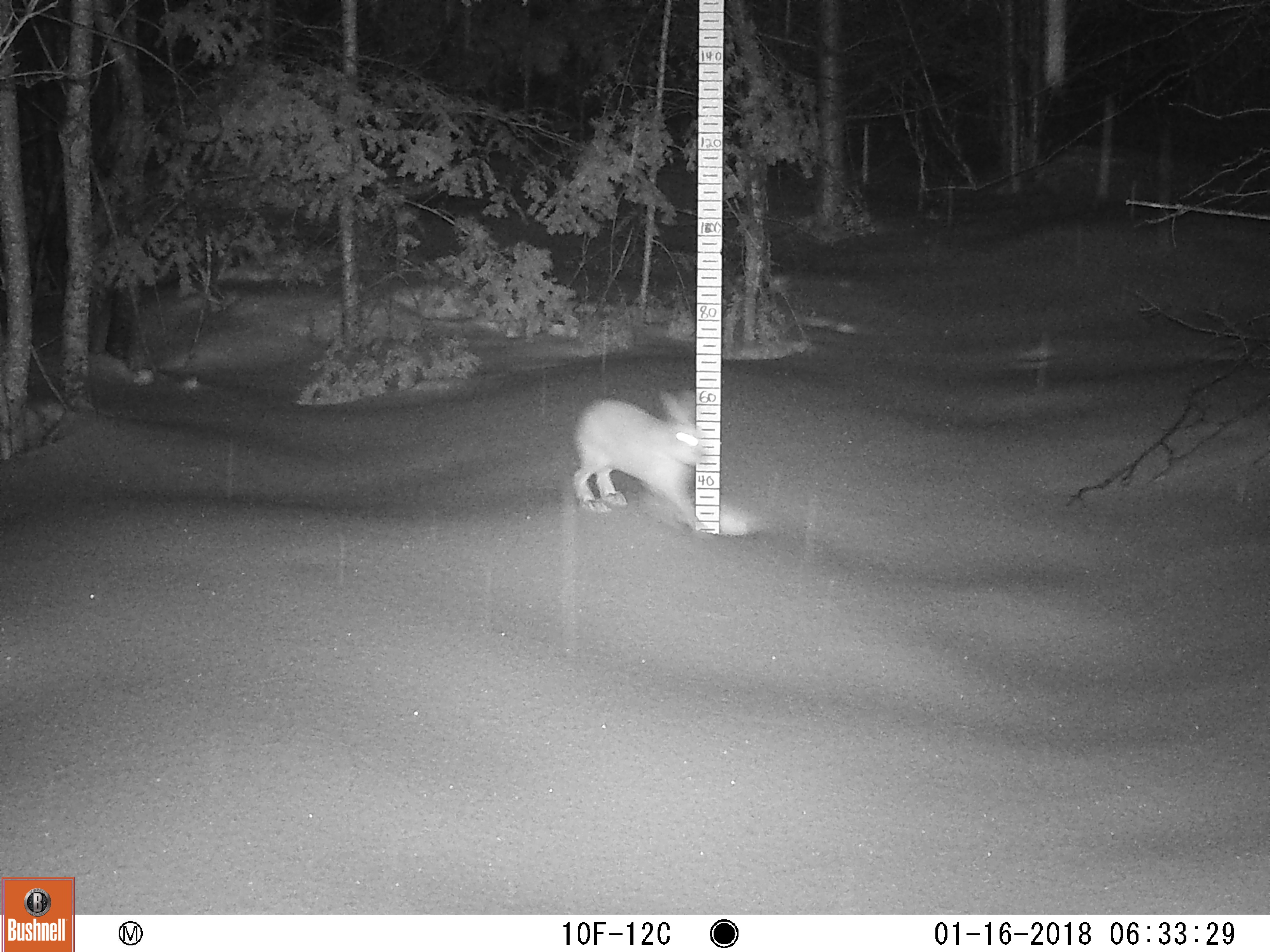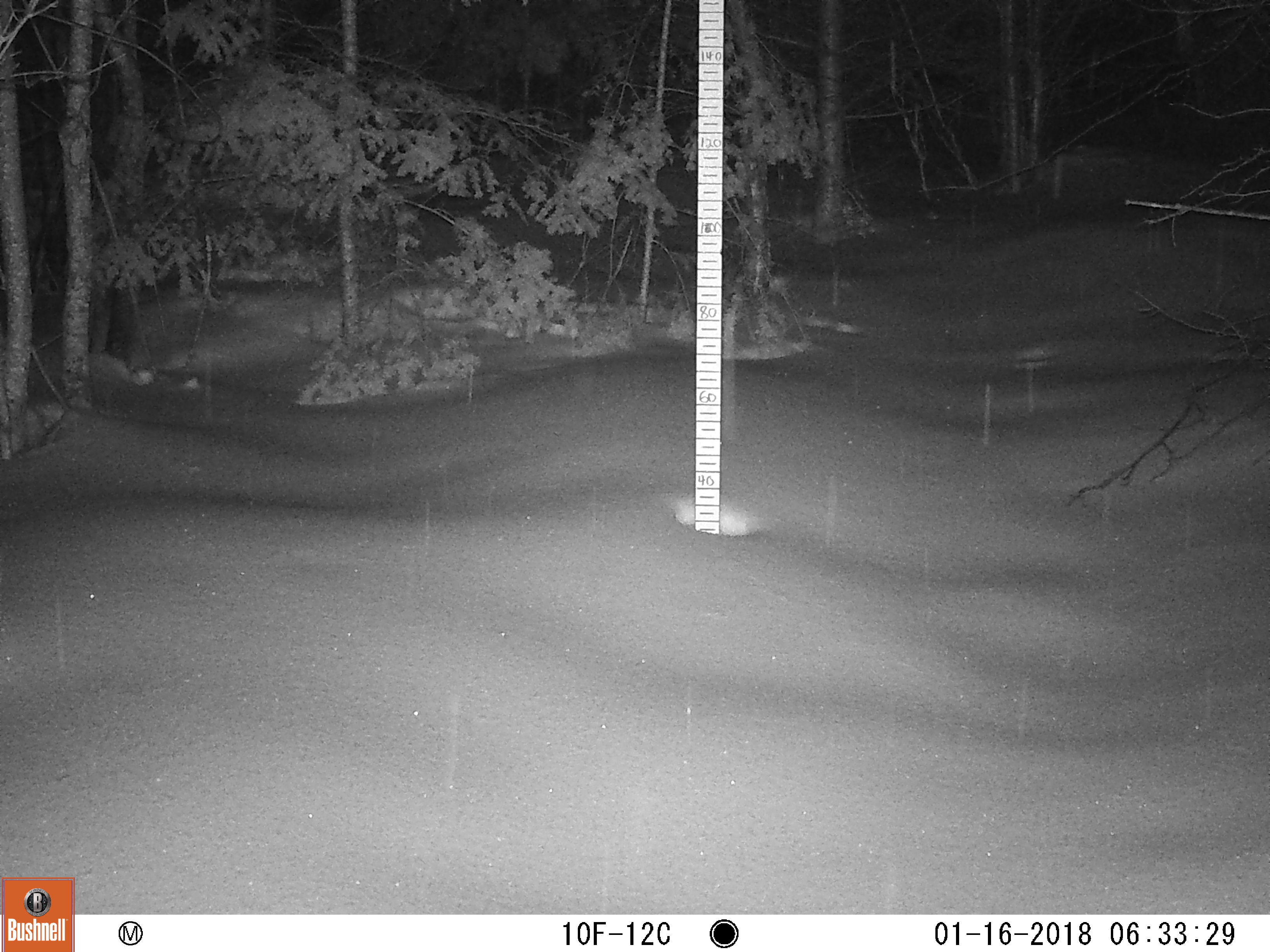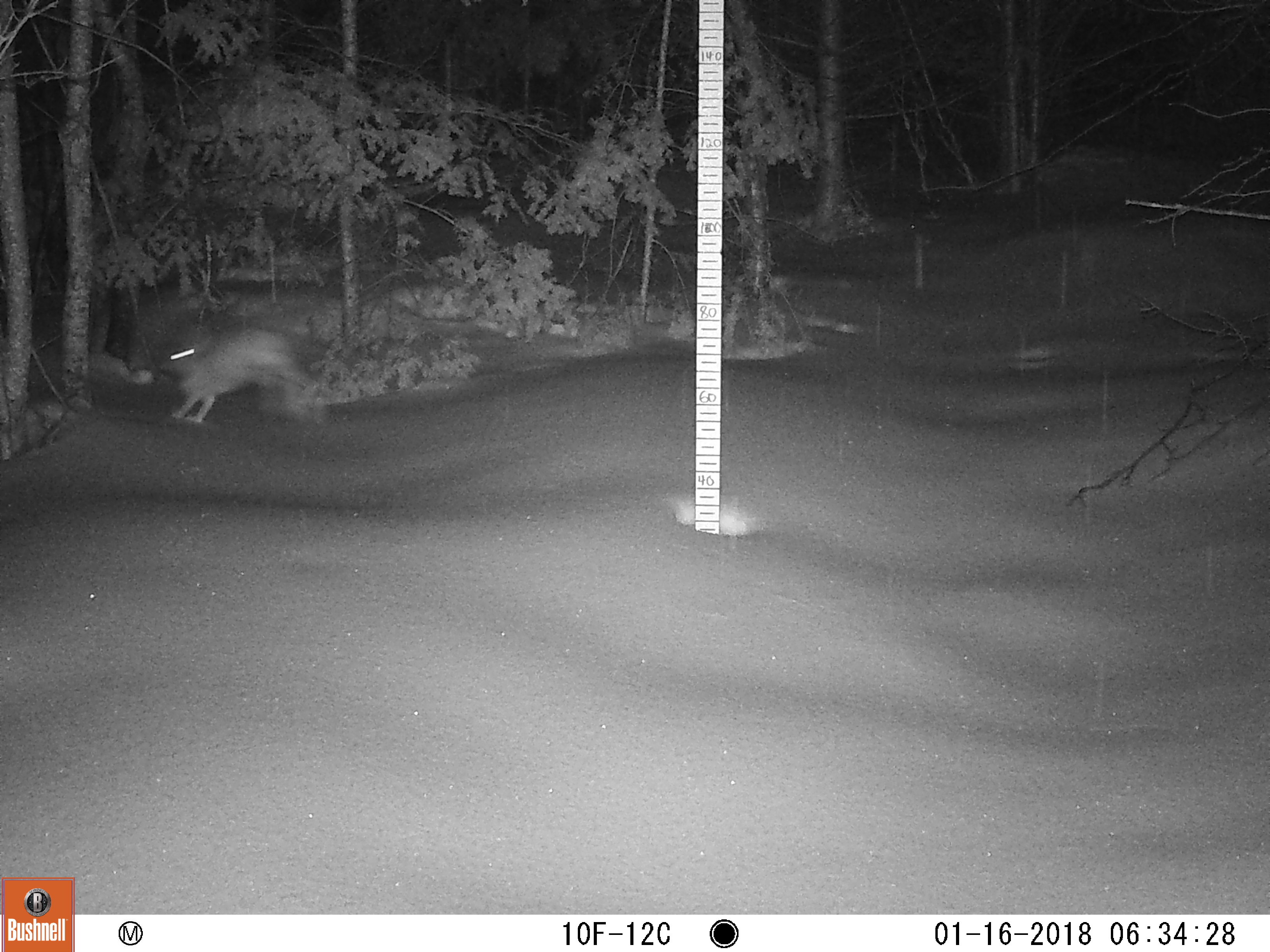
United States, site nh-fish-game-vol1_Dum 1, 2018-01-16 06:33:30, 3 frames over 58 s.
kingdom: Animalia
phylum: Chordata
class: Mammalia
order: Lagomorpha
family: Leporidae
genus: Lepus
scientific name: Lepus americanus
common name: snowshoe hare